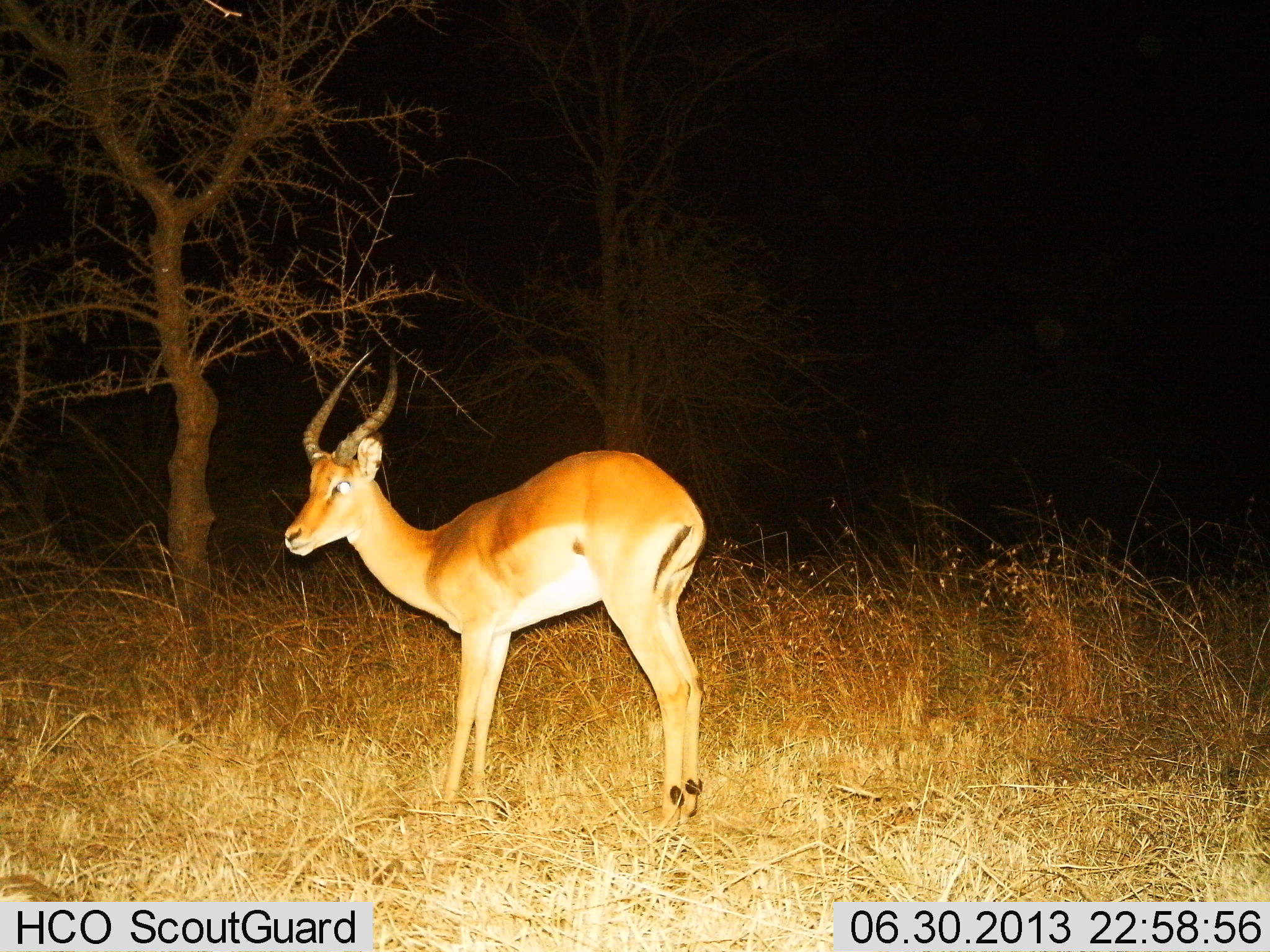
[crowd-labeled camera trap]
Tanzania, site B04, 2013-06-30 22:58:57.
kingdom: Animalia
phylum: Chordata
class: Mammalia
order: Artiodactyla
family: Bovidae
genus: Aepyceros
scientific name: Aepyceros melampus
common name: impala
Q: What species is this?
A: Impala (Aepyceros melampus).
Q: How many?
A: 1.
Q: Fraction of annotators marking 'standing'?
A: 100%.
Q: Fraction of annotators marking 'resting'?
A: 0%.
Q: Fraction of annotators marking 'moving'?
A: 0%.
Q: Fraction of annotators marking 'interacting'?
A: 0%.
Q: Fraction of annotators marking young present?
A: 0%.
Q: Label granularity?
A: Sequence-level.